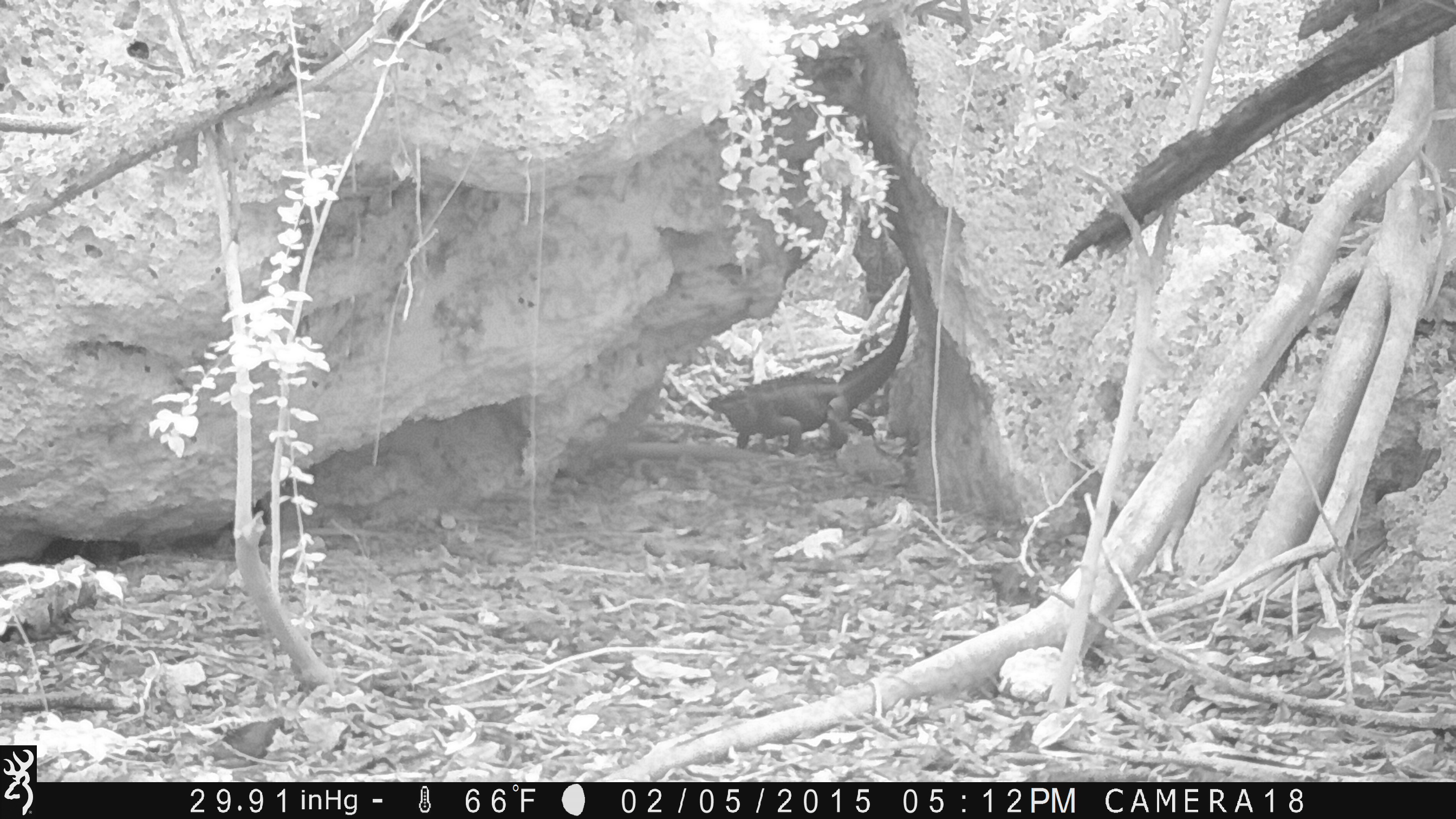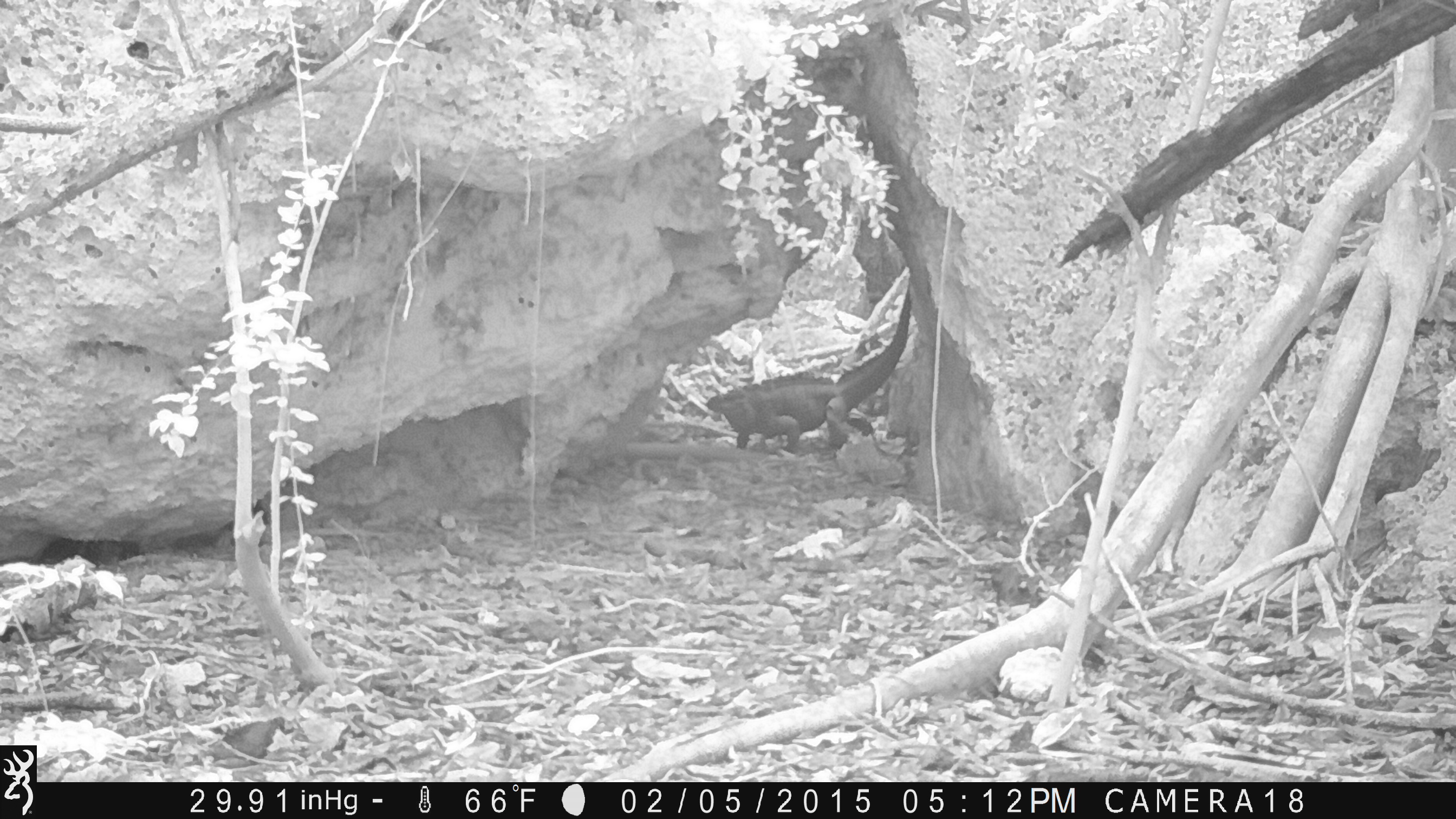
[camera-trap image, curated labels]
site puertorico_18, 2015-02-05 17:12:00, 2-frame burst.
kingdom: Animalia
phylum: Chordata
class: Reptilia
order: Squamata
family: Iguanidae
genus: Iguana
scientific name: Iguana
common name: typical iguanas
Iguana (typical iguanas).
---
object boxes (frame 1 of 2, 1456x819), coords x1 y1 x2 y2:
iguana: 693 278 914 456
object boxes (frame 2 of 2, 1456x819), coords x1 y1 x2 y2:
iguana: 711 265 908 452